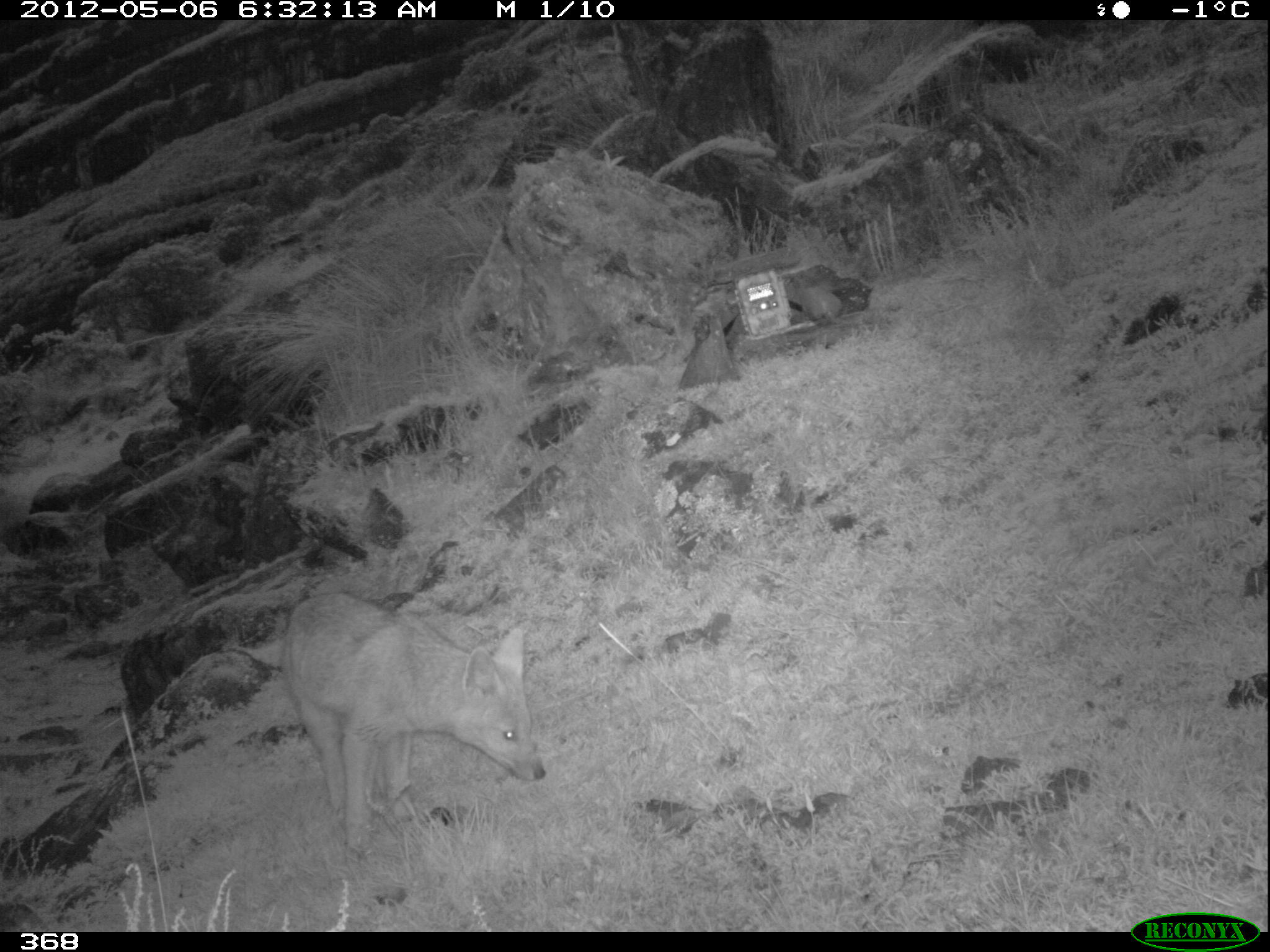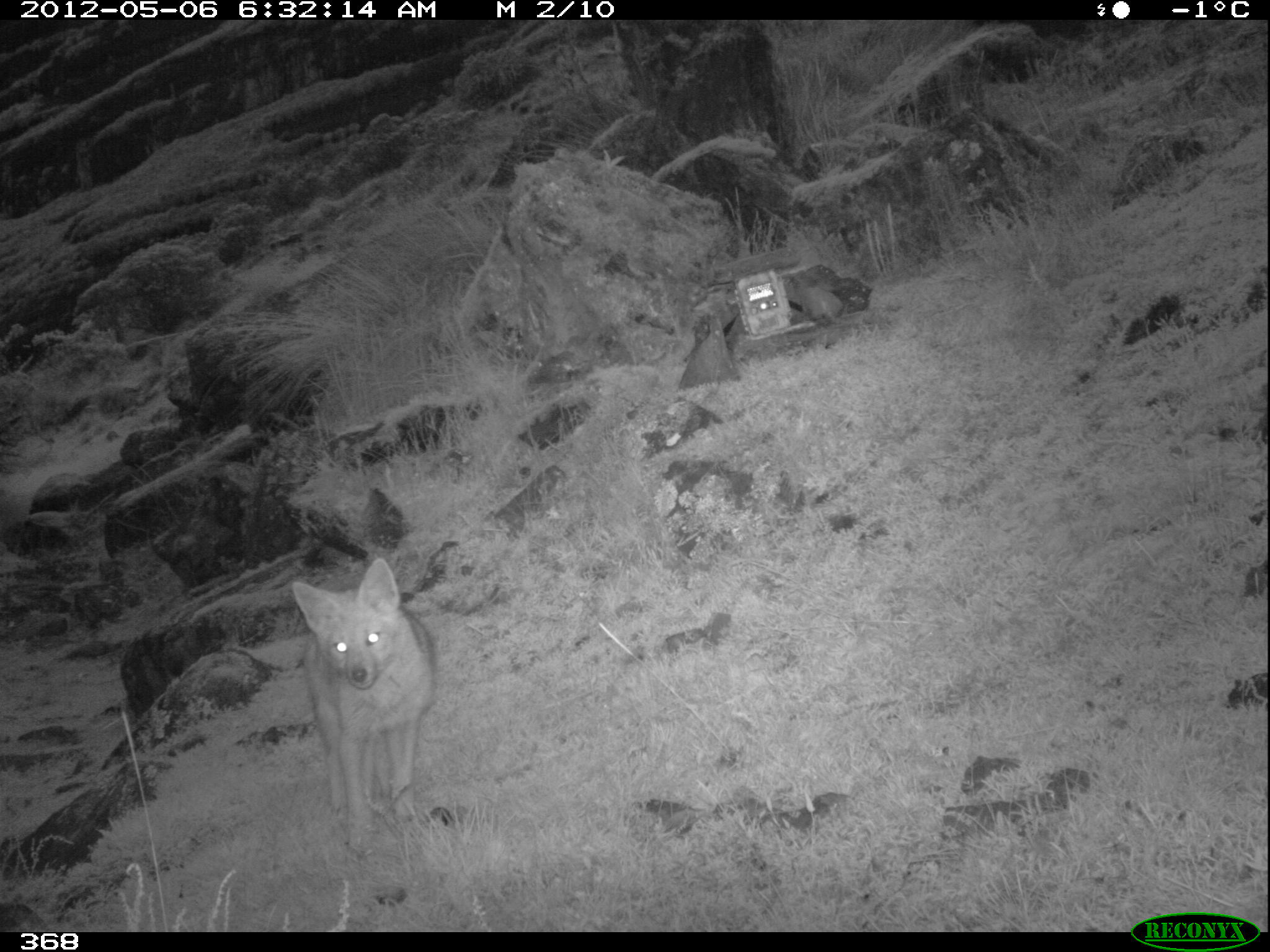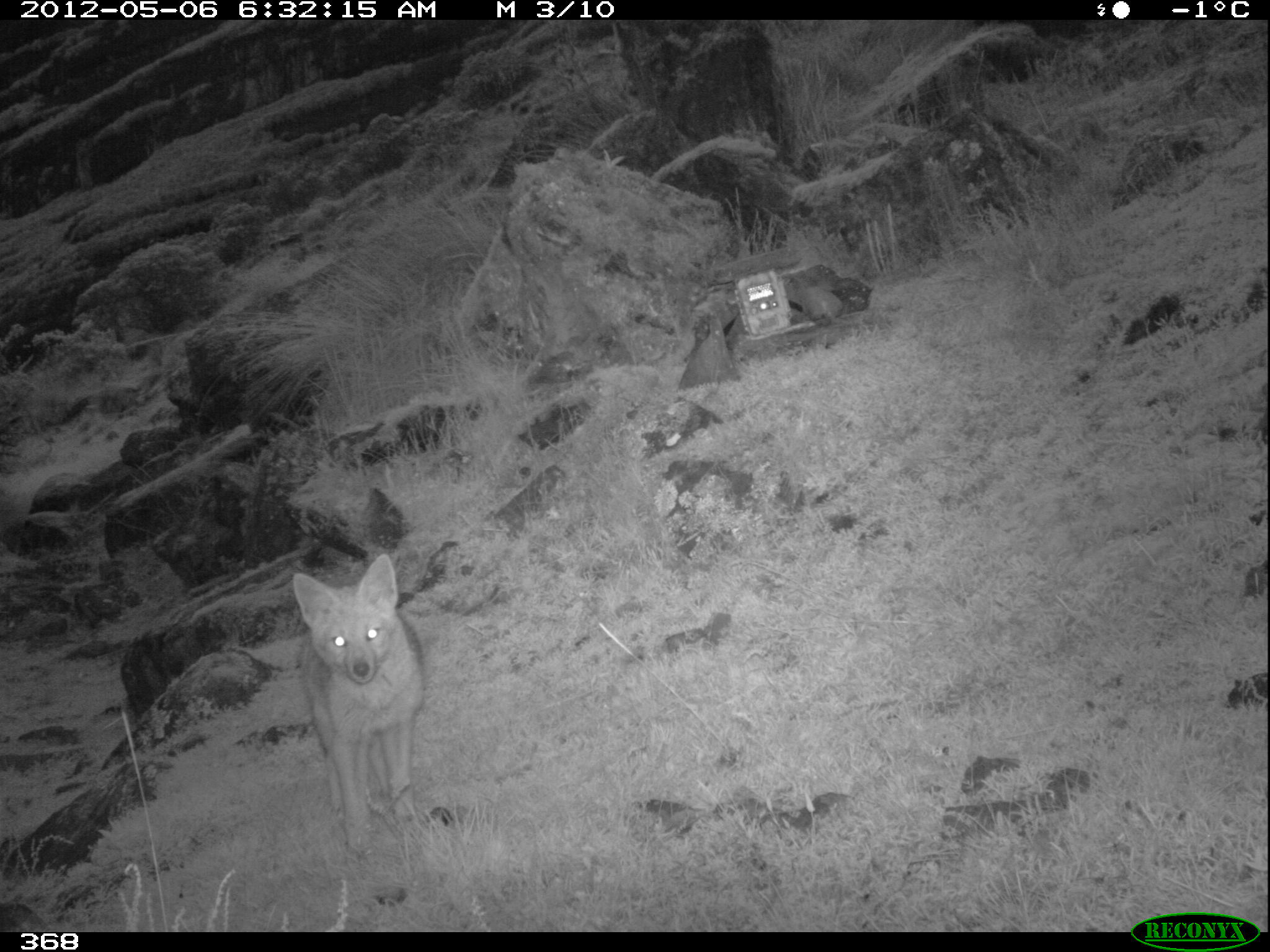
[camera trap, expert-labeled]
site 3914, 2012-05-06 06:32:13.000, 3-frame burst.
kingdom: Animalia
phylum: Chordata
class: Mammalia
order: Carnivora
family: Canidae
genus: Lycalopex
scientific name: Lycalopex culpaeus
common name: culpeo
Lycalopex culpaeus (culpeo).